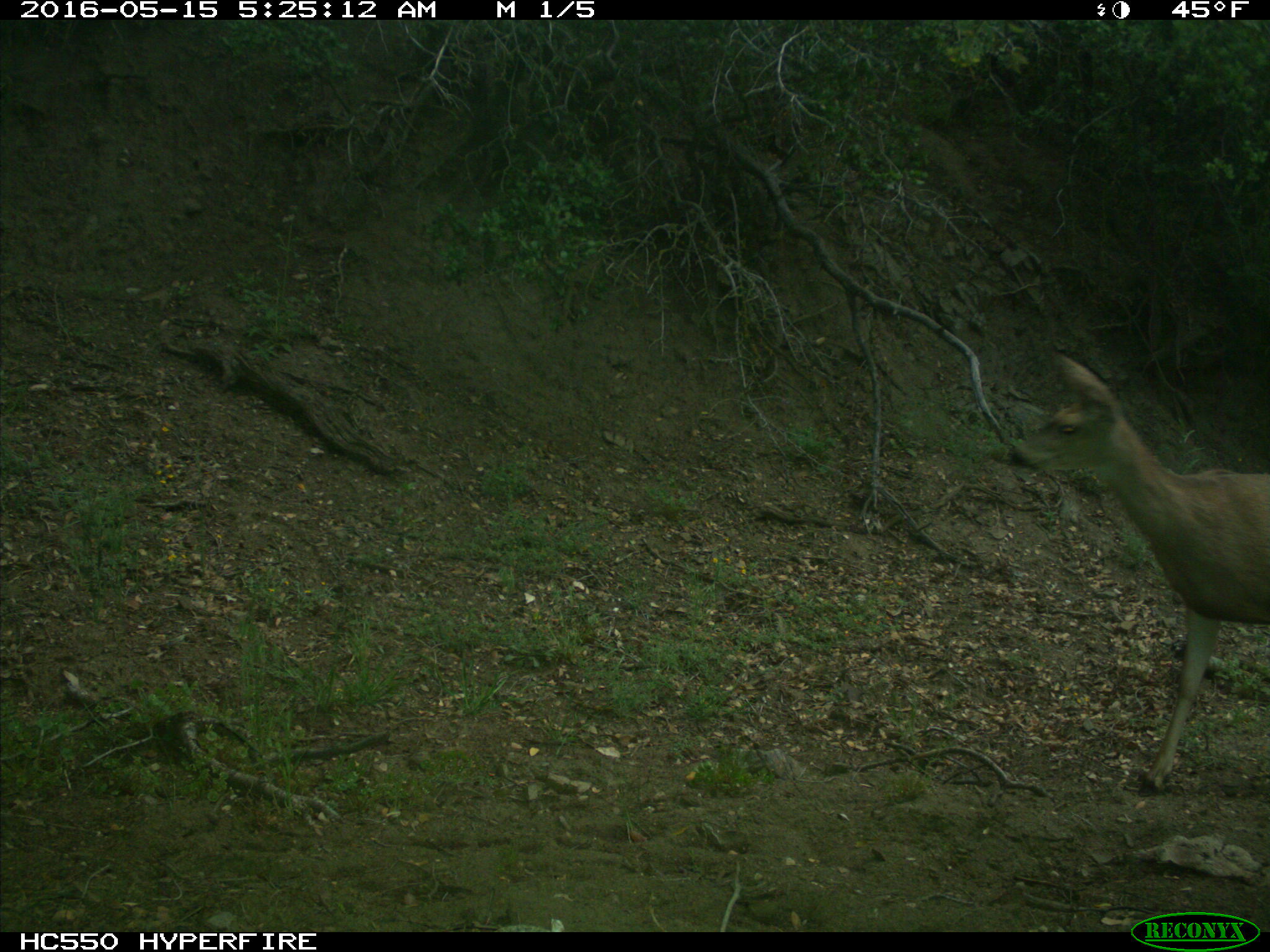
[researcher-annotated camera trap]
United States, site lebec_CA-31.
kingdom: Animalia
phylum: Chordata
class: Mammalia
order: Artiodactyla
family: Cervidae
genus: Odocoileus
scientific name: Odocoileus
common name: deer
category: unidentified deer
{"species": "unidentified deer (deer) (Odocoileus)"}